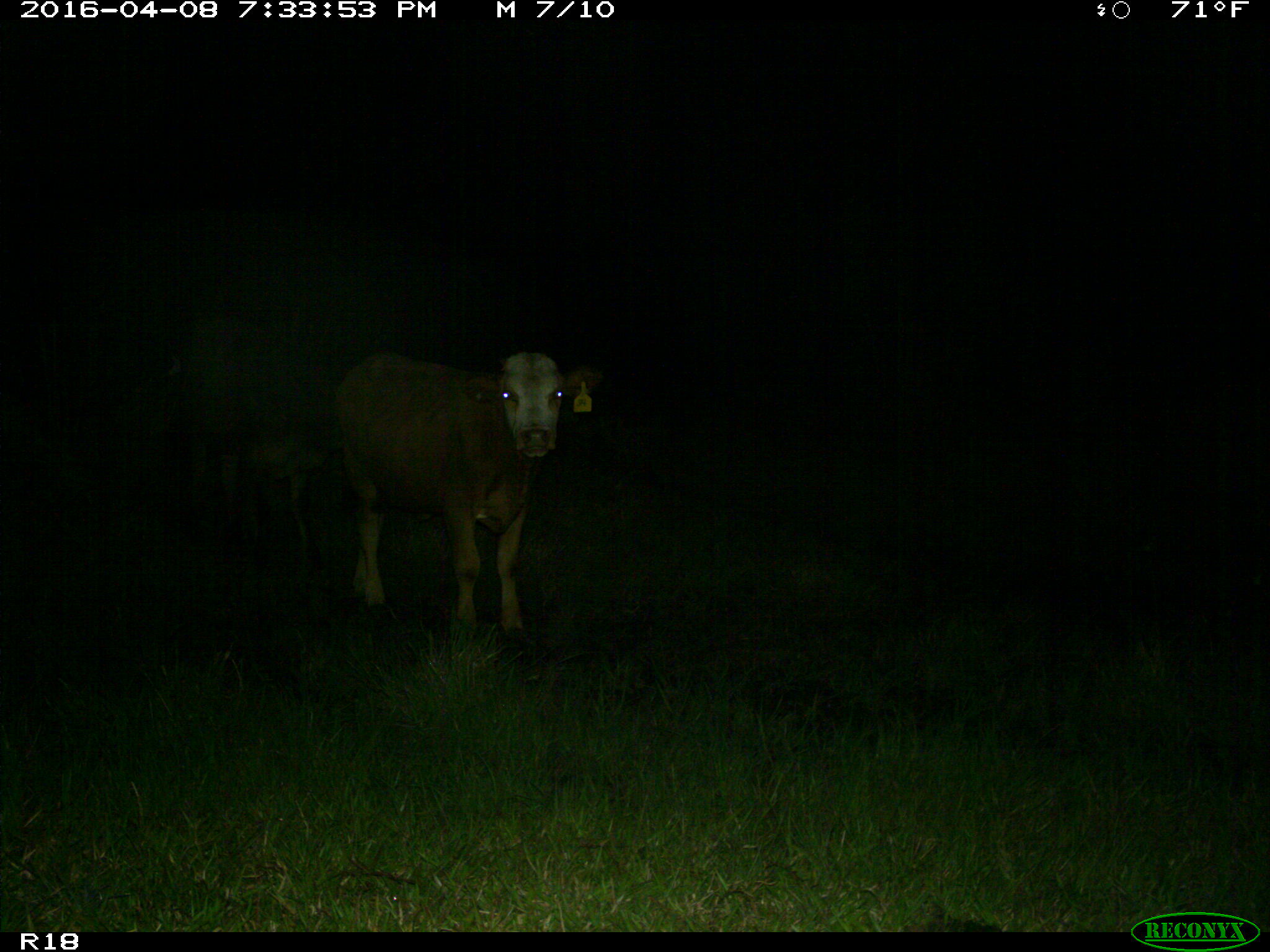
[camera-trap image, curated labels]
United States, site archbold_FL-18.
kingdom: Animalia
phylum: Chordata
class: Mammalia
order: Artiodactyla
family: Bovidae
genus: Bos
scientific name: Bos taurus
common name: domestic cow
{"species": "Bos taurus (domestic cow)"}